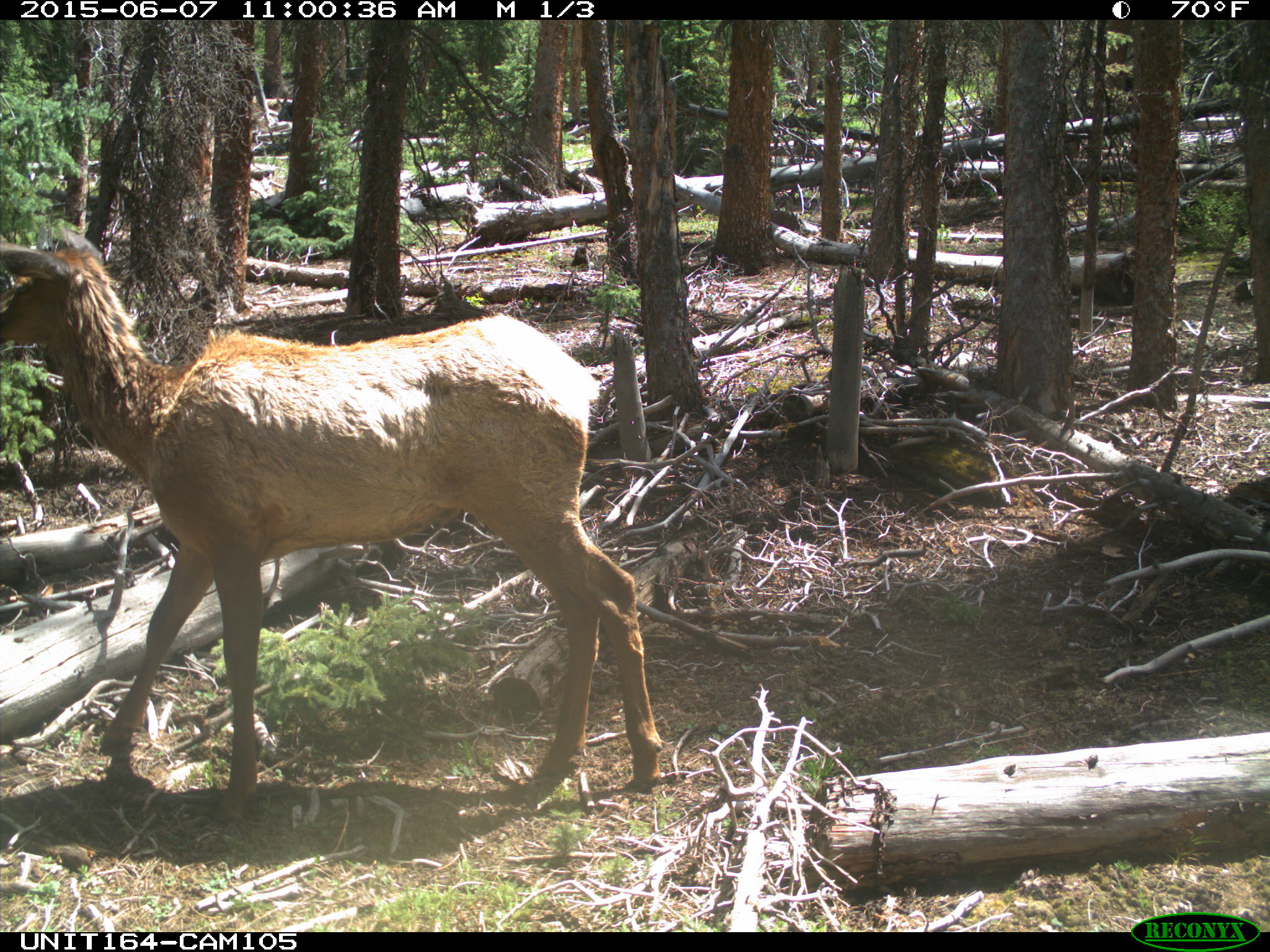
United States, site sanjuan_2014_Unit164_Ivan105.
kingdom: Animalia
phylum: Chordata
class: Mammalia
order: Artiodactyla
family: Cervidae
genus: Cervus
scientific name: Cervus elaphus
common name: red deer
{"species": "Cervus elaphus (red deer)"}